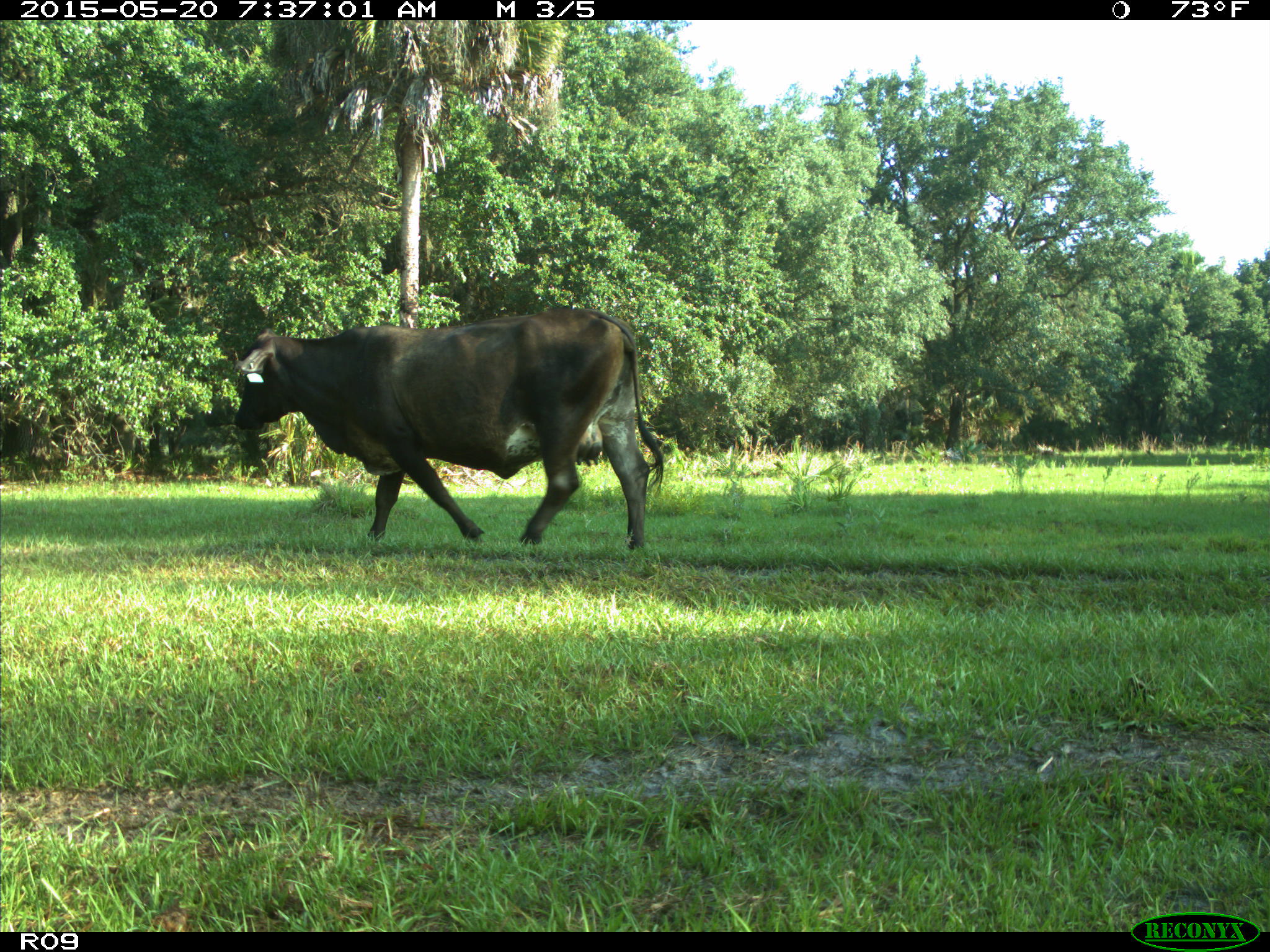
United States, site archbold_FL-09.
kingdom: Animalia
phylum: Chordata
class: Mammalia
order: Artiodactyla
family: Bovidae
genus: Bos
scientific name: Bos taurus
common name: domestic cow